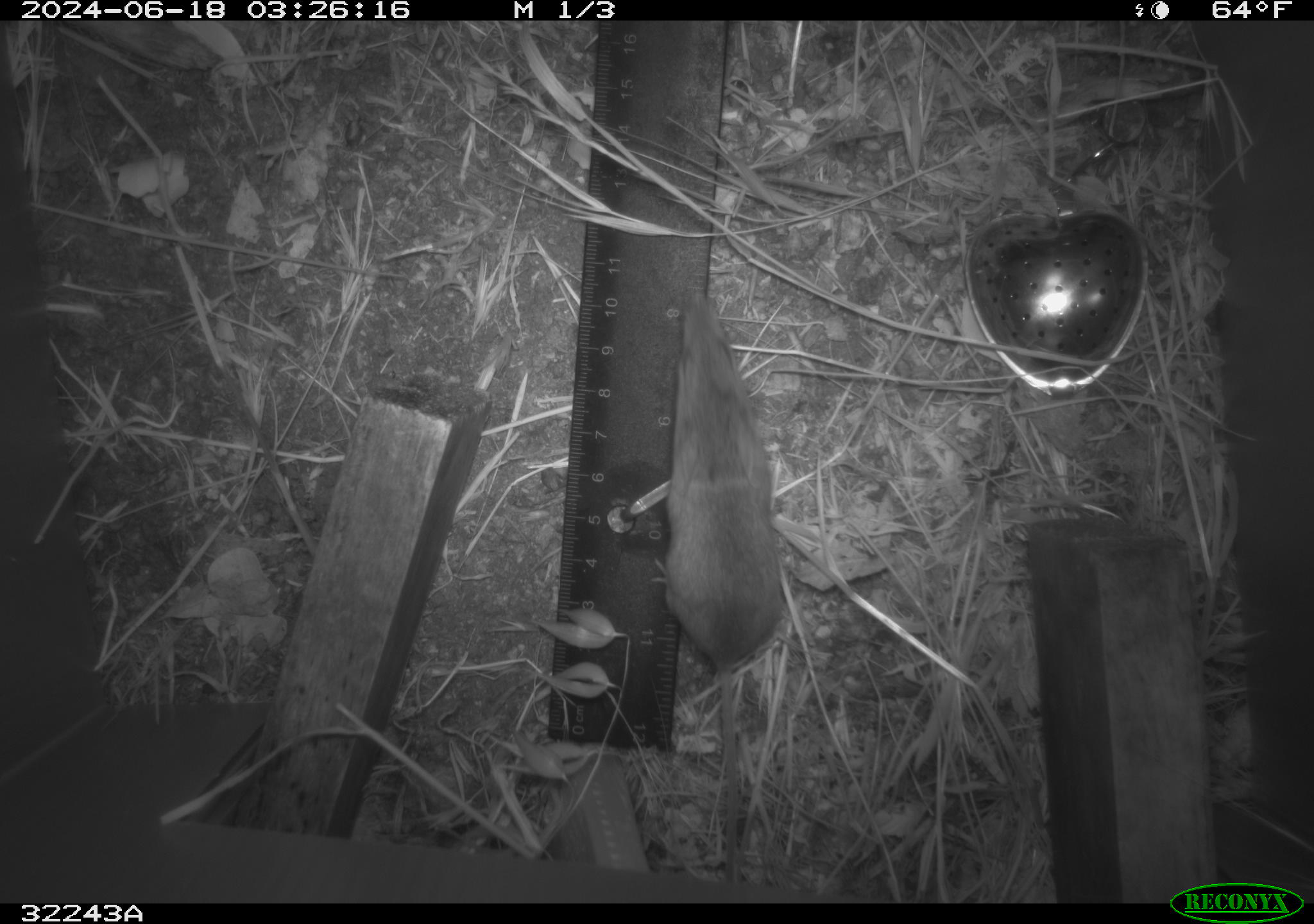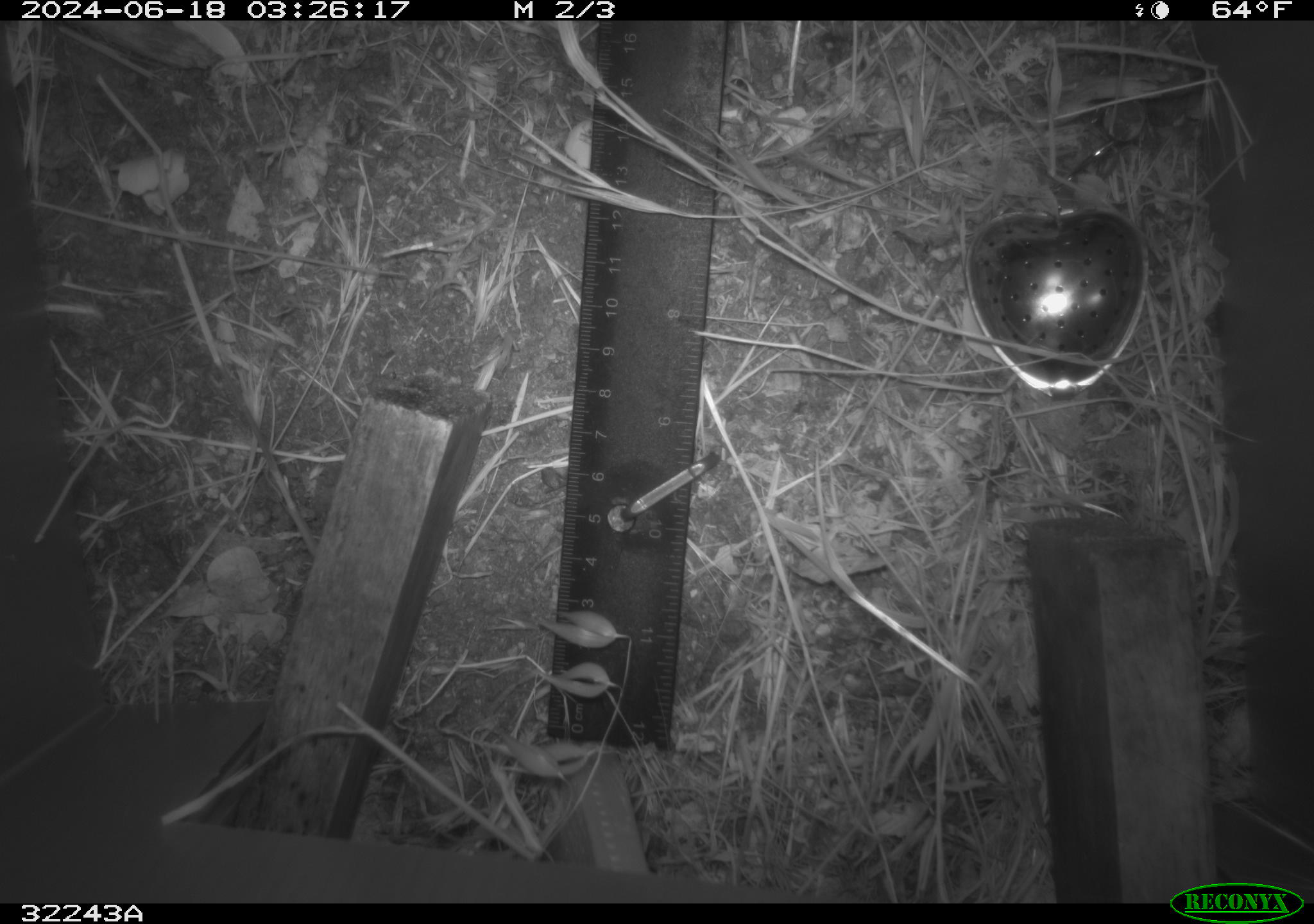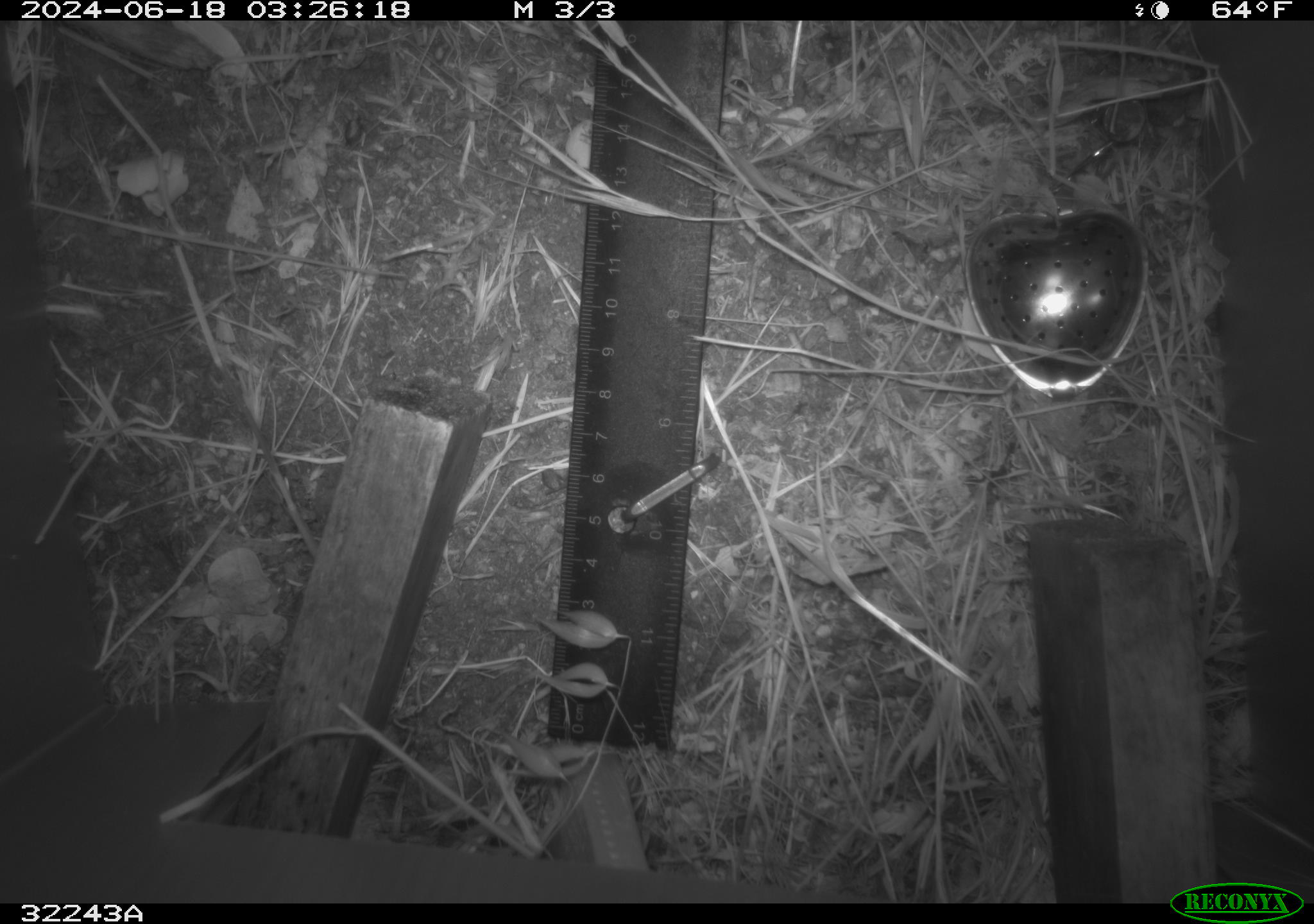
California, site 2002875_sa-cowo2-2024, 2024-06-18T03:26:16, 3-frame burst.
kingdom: Animalia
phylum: Chordata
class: Mammalia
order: Rodentia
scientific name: Rodentia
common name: rodent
Rodent (Rodentia).